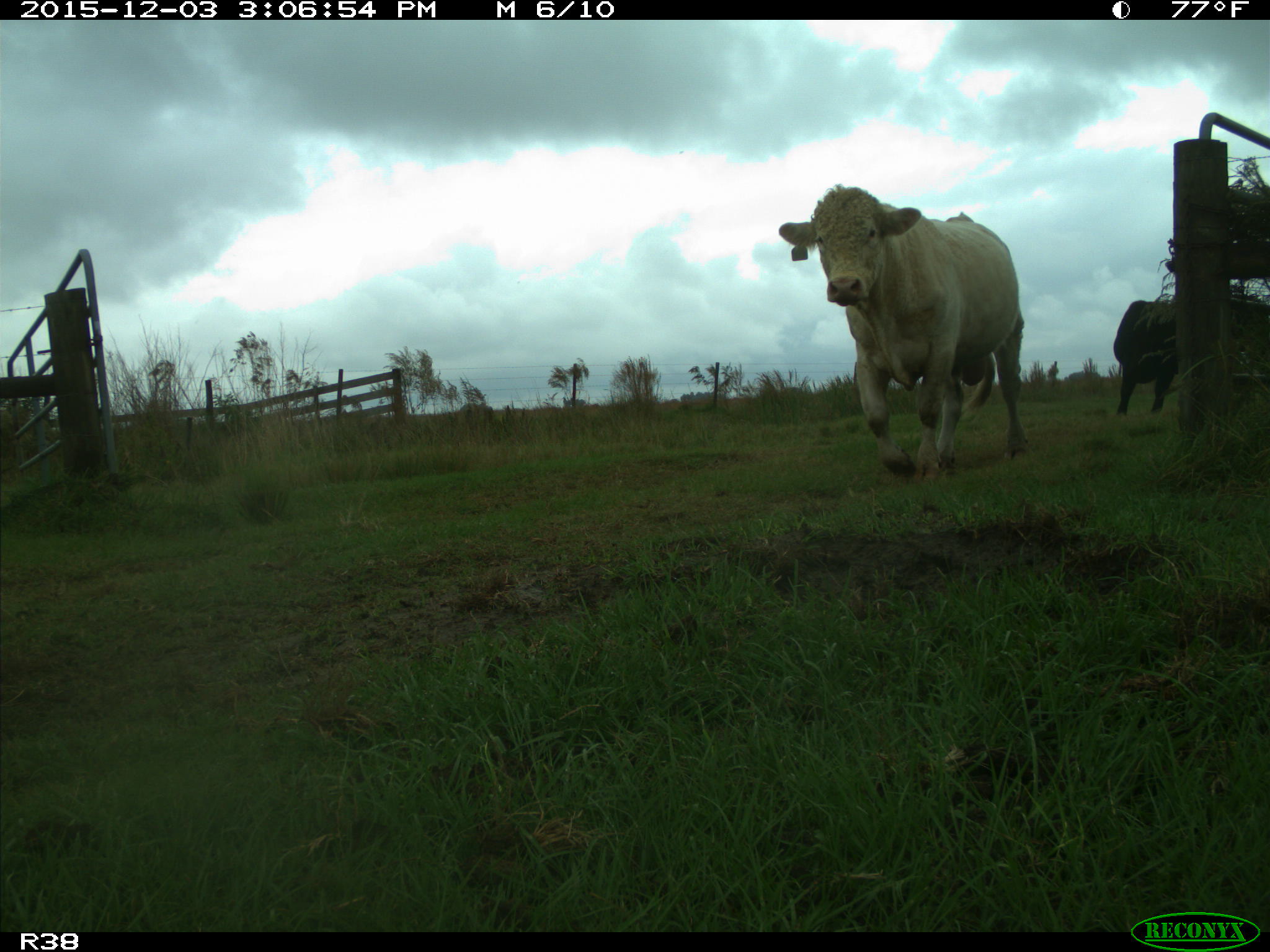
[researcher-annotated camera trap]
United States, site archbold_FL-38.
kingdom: Animalia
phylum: Chordata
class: Mammalia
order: Artiodactyla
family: Bovidae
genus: Bos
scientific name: Bos taurus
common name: domestic cow